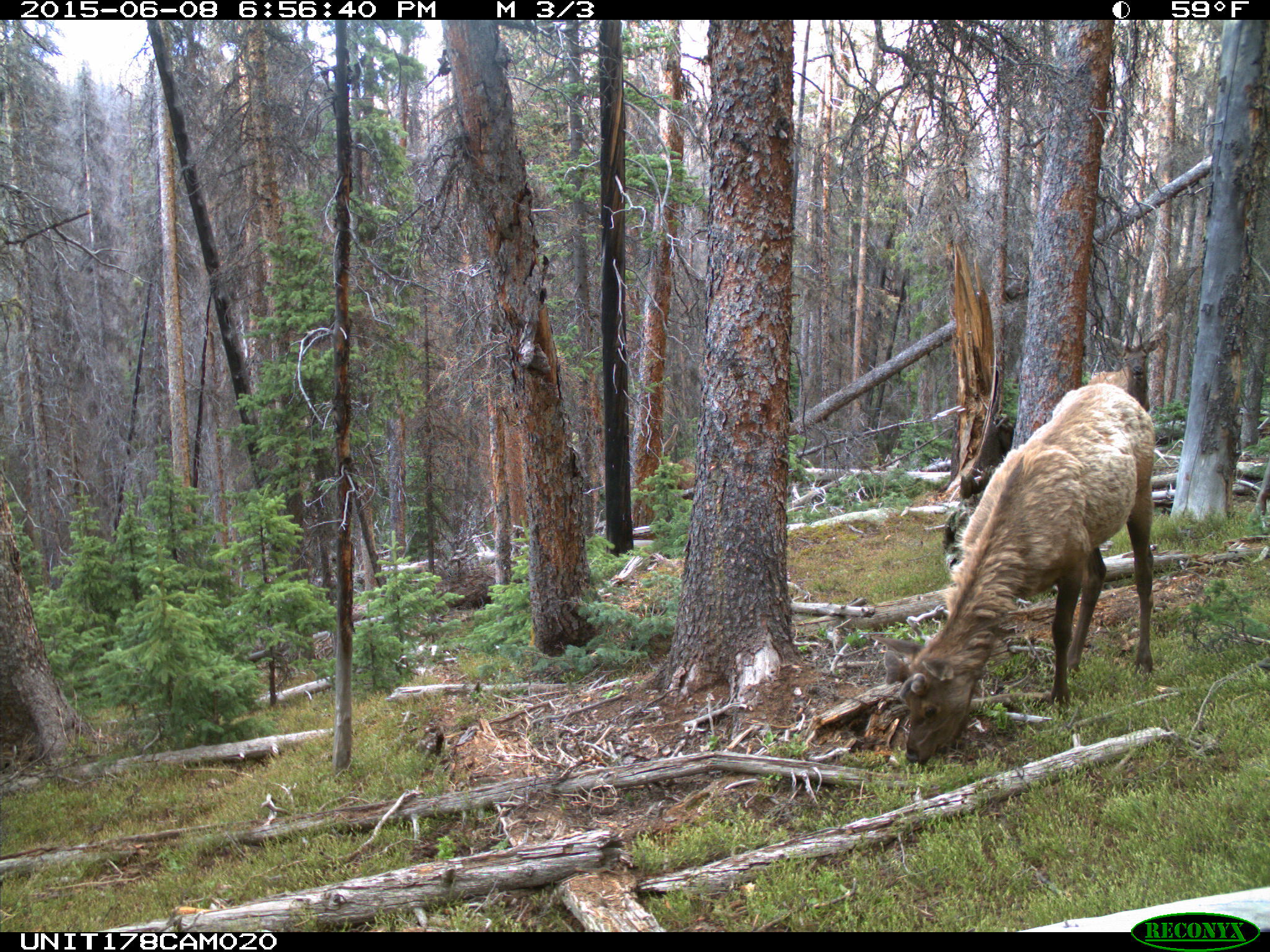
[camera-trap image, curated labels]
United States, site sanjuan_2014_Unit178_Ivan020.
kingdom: Animalia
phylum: Chordata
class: Mammalia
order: Artiodactyla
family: Cervidae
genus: Cervus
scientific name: Cervus elaphus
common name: red deer